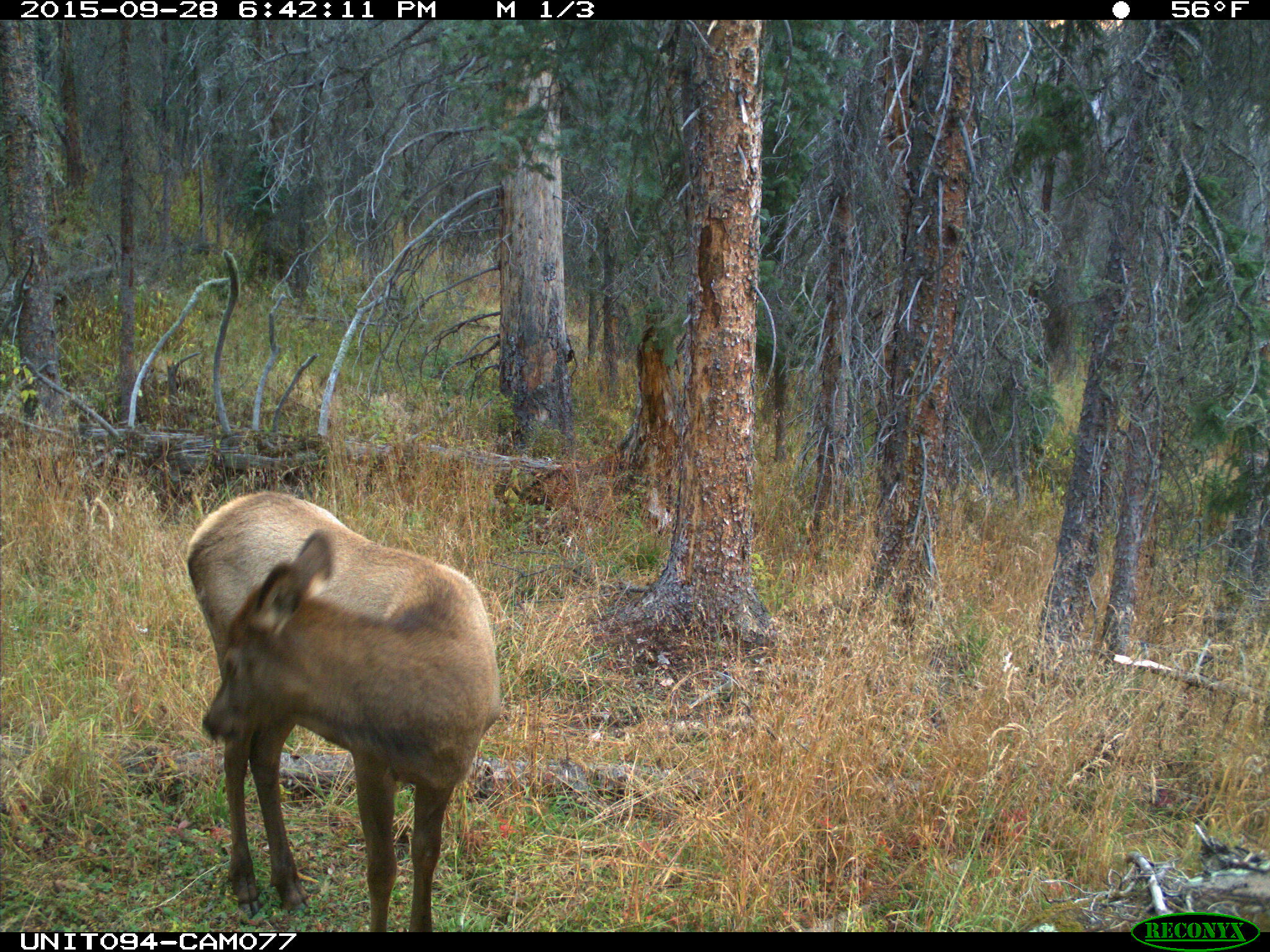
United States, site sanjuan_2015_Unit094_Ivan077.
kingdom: Animalia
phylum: Chordata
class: Mammalia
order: Artiodactyla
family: Cervidae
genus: Cervus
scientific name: Cervus elaphus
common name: red deer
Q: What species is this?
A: Cervus elaphus (red deer).